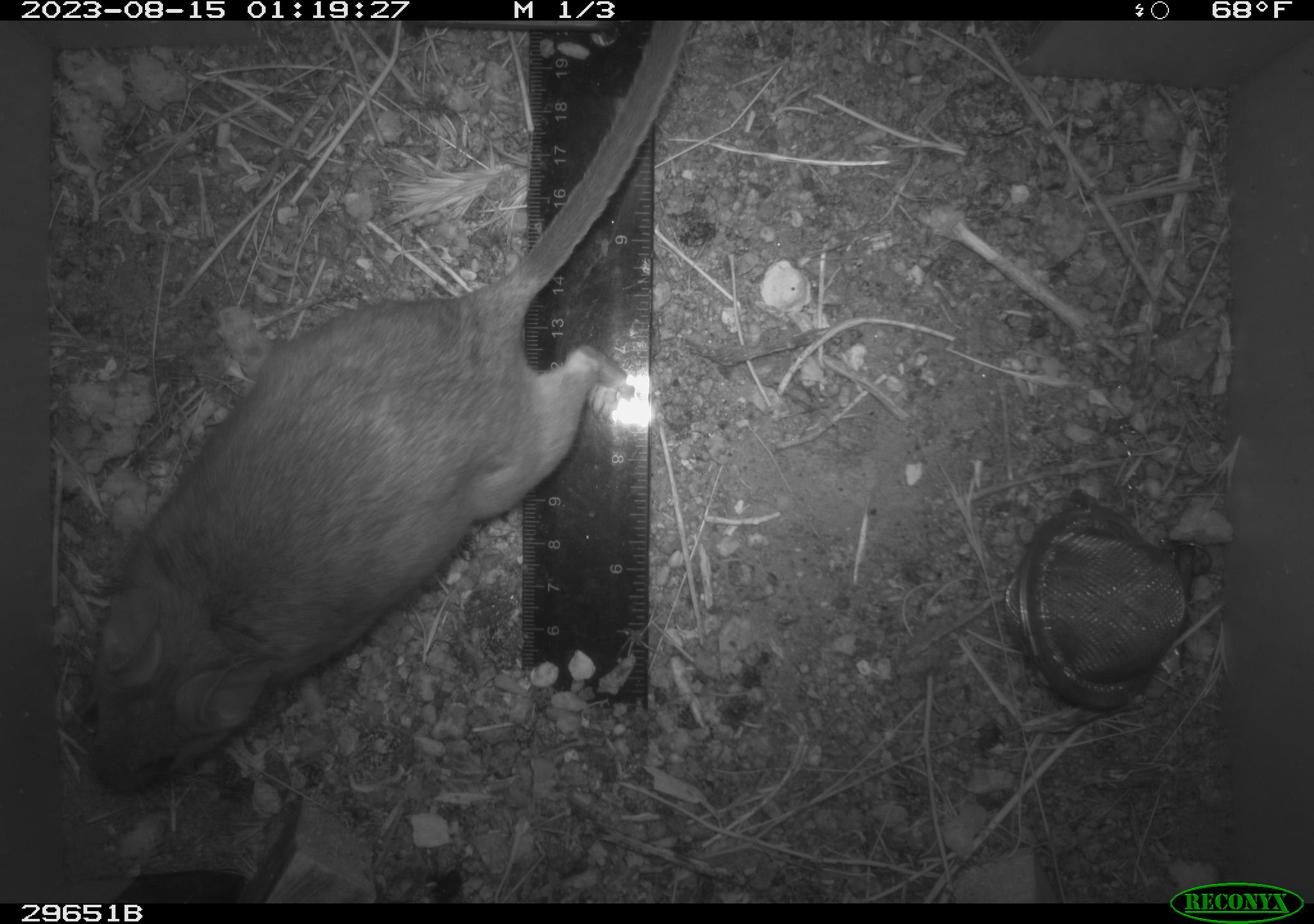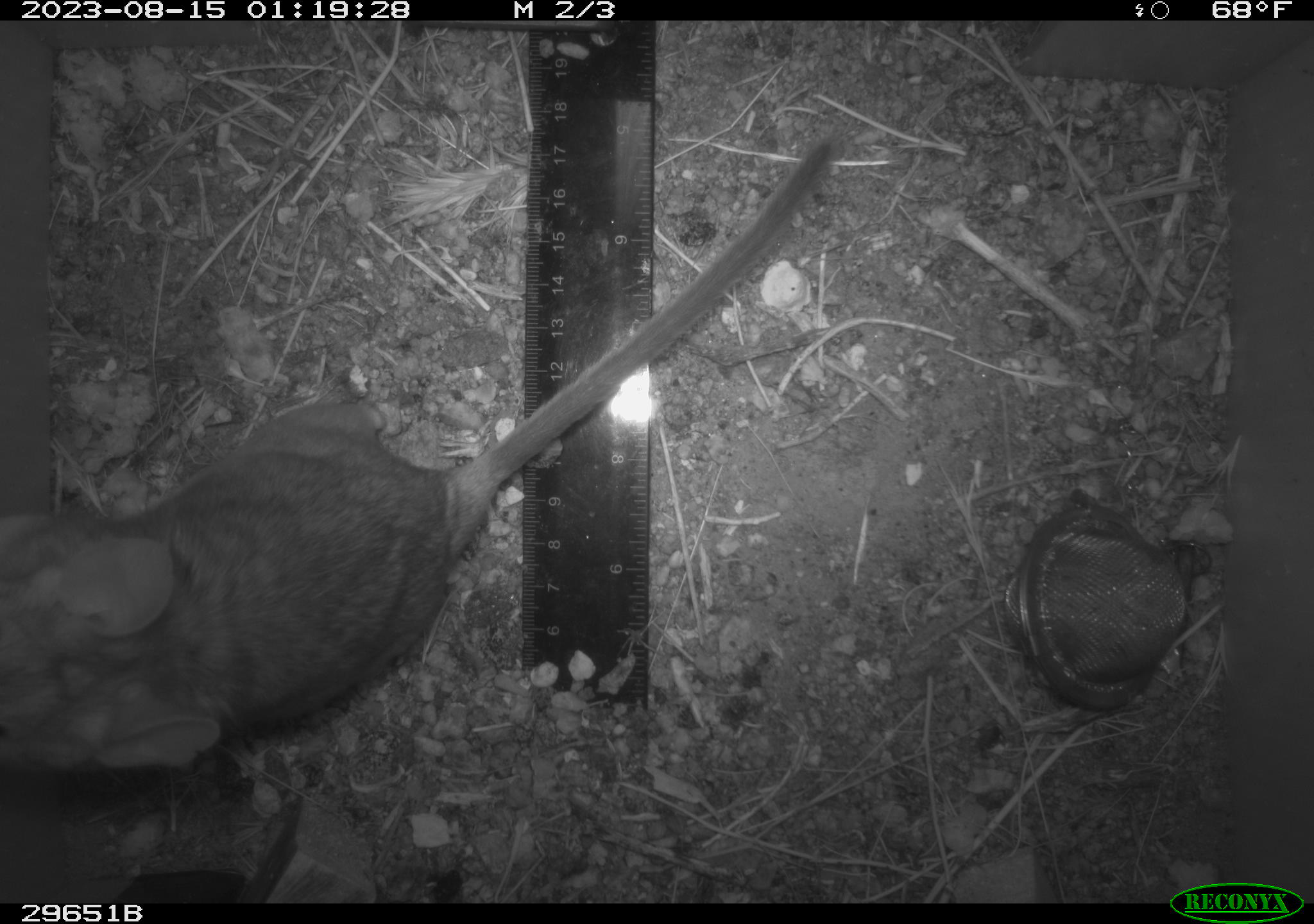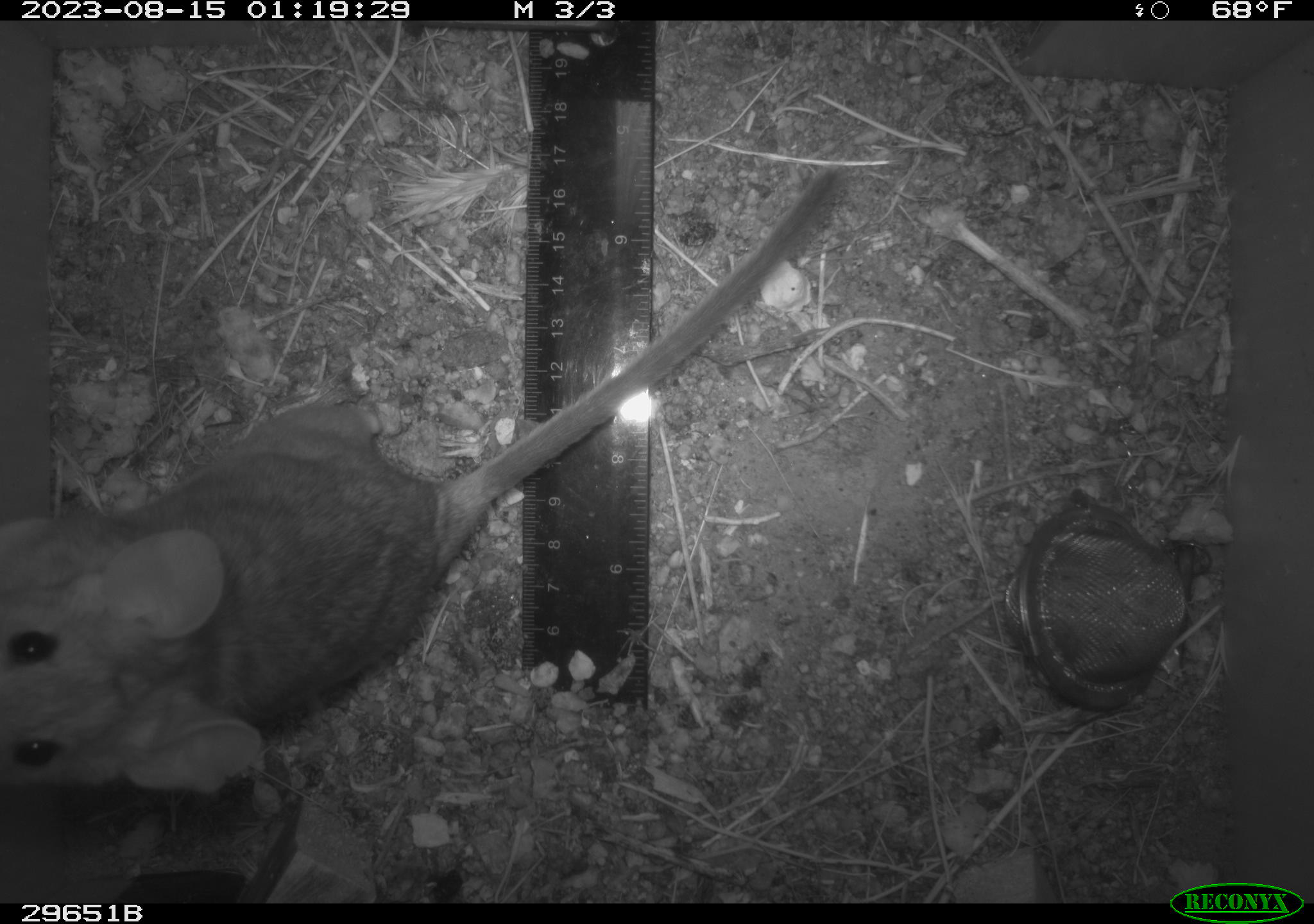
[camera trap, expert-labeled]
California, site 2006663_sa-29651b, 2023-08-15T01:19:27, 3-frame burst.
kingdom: Animalia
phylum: Chordata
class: Mammalia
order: Rodentia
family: Cricetidae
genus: Neotoma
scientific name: Neotoma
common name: pack rat or woodrat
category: neotoma species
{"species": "neotoma species (pack rat or woodrat) (Neotoma)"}